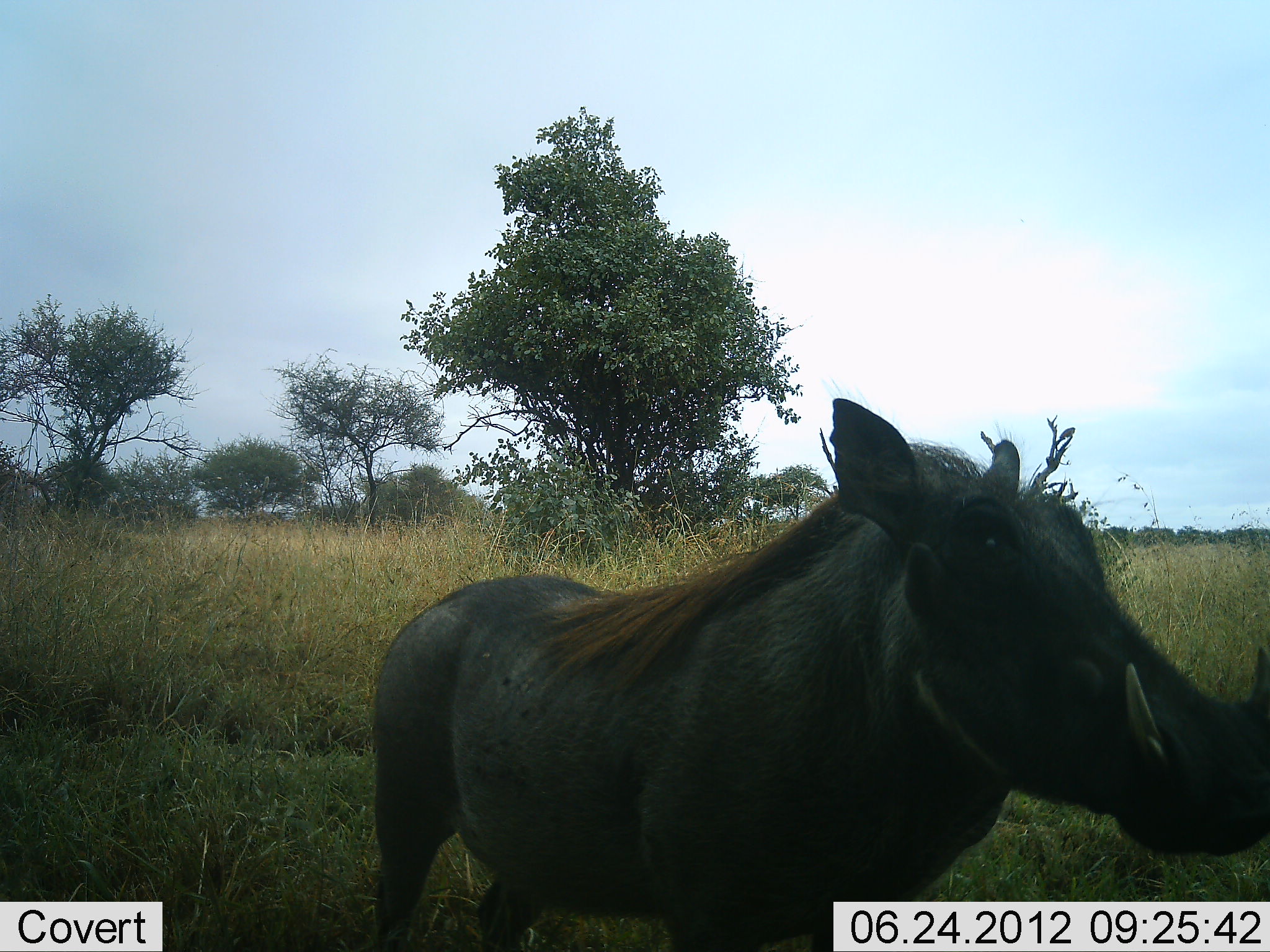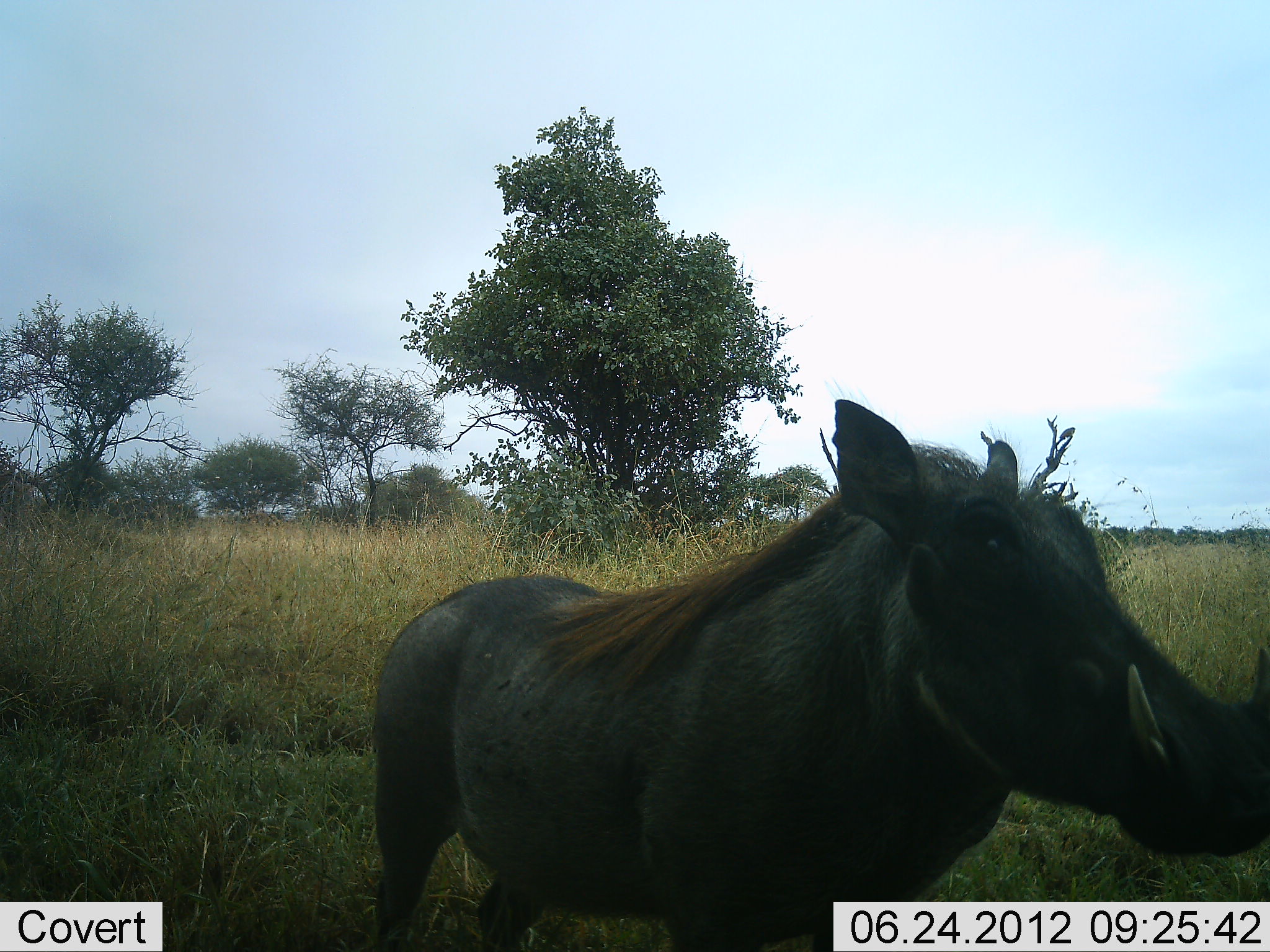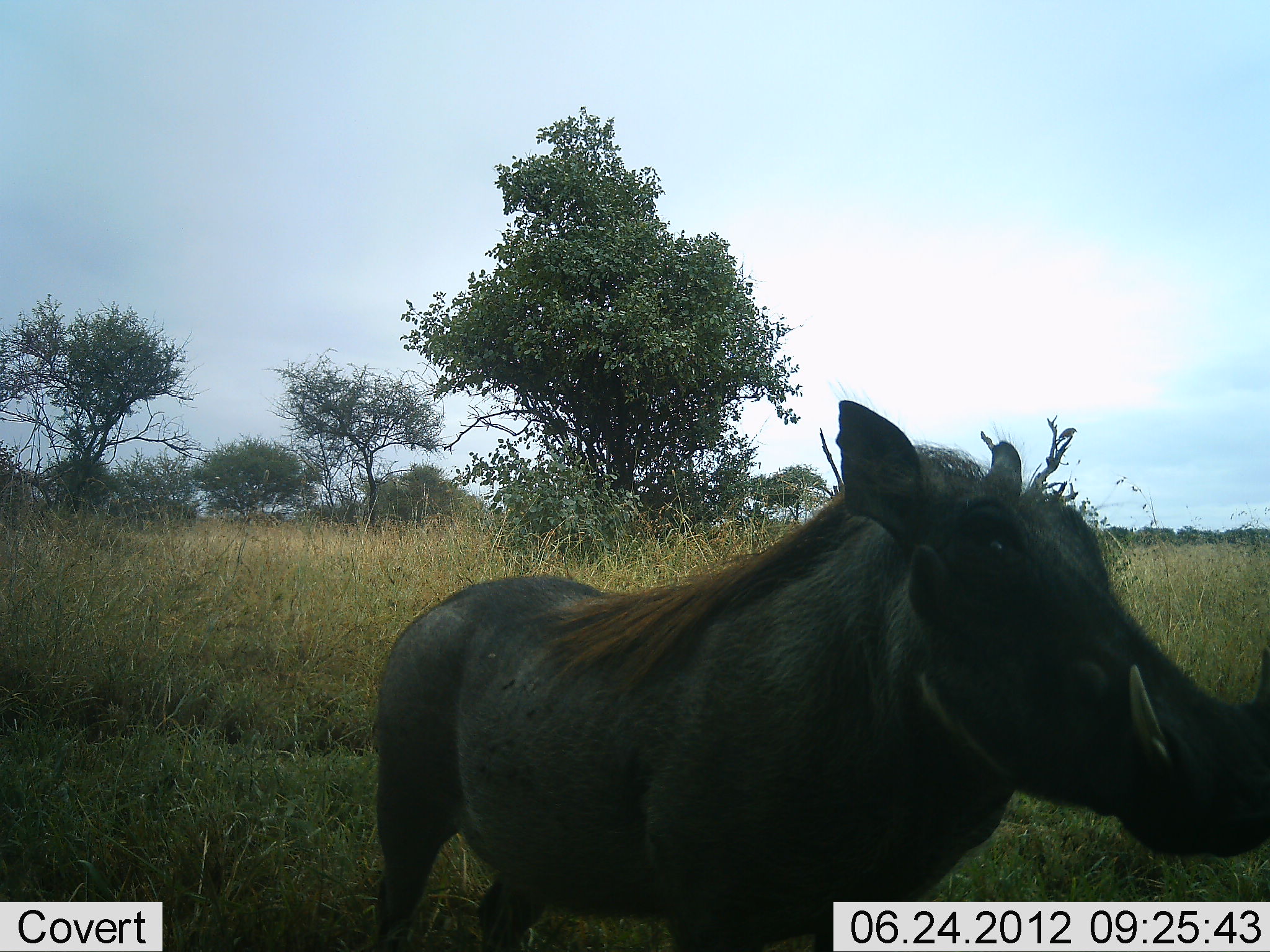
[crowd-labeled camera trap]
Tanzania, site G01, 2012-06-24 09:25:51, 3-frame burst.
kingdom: Animalia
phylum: Chordata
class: Mammalia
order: Artiodactyla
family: Suidae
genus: Phacochoerus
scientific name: Phacochoerus africanus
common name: warthog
Warthog (Phacochoerus africanus), count 1. Behavior (volunteer vote fractions): standing 100%, resting 0%, moving 0%, interacting 0%. Young present (vote fraction): 0%. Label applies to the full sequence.